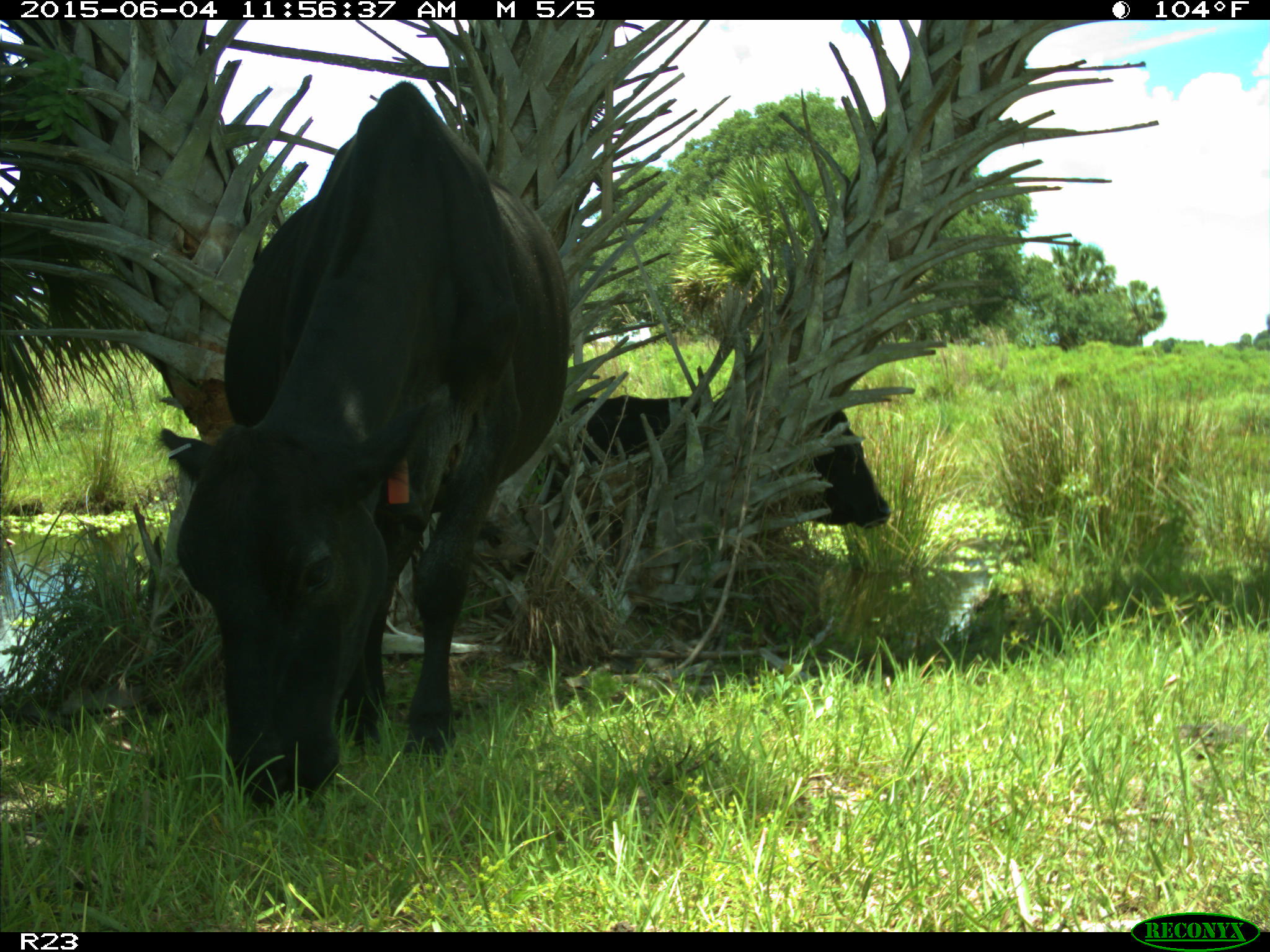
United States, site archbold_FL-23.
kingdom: Animalia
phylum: Chordata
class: Mammalia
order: Artiodactyla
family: Bovidae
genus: Bos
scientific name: Bos taurus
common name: domestic cow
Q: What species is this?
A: Bos taurus (domestic cow).